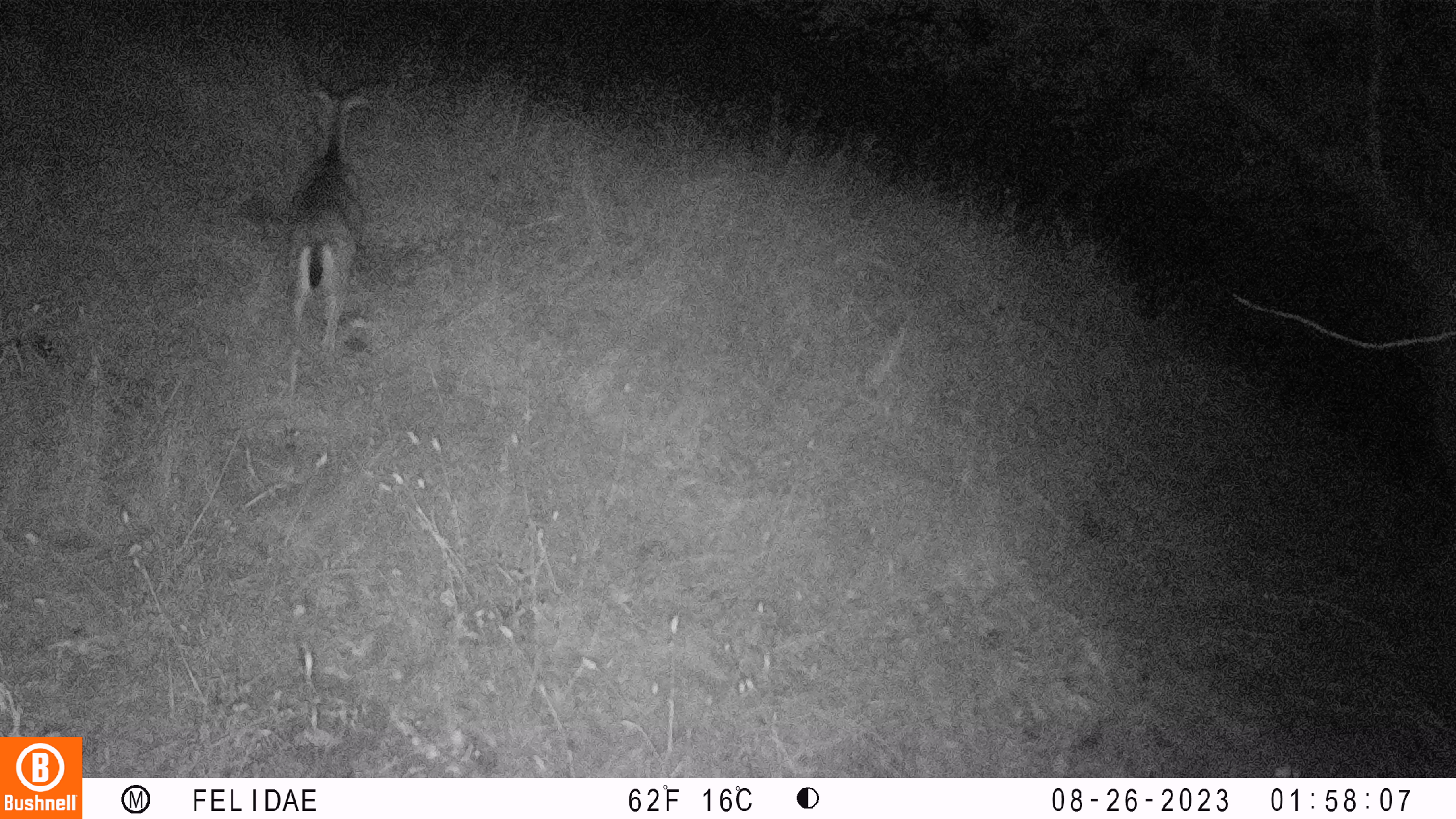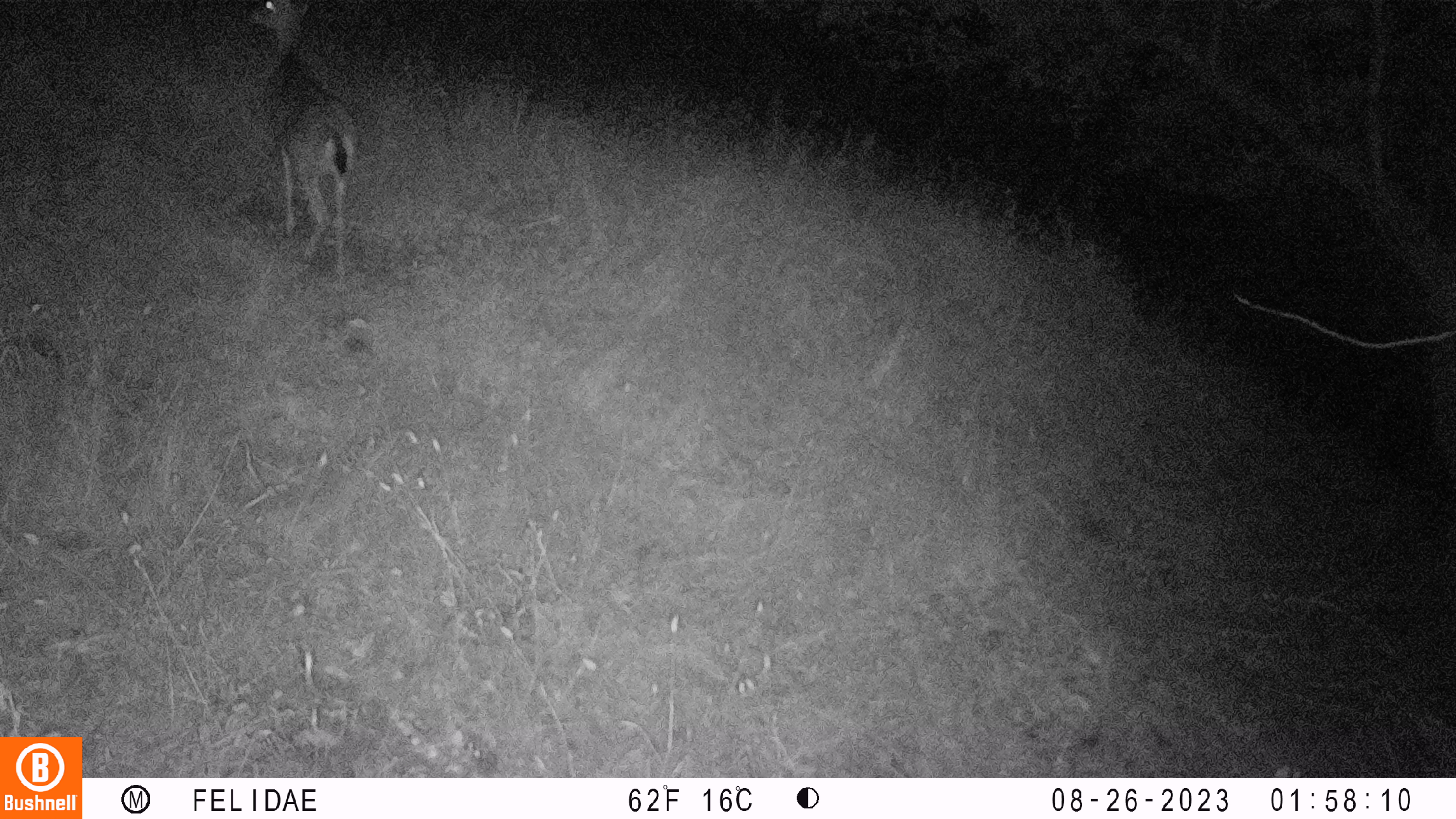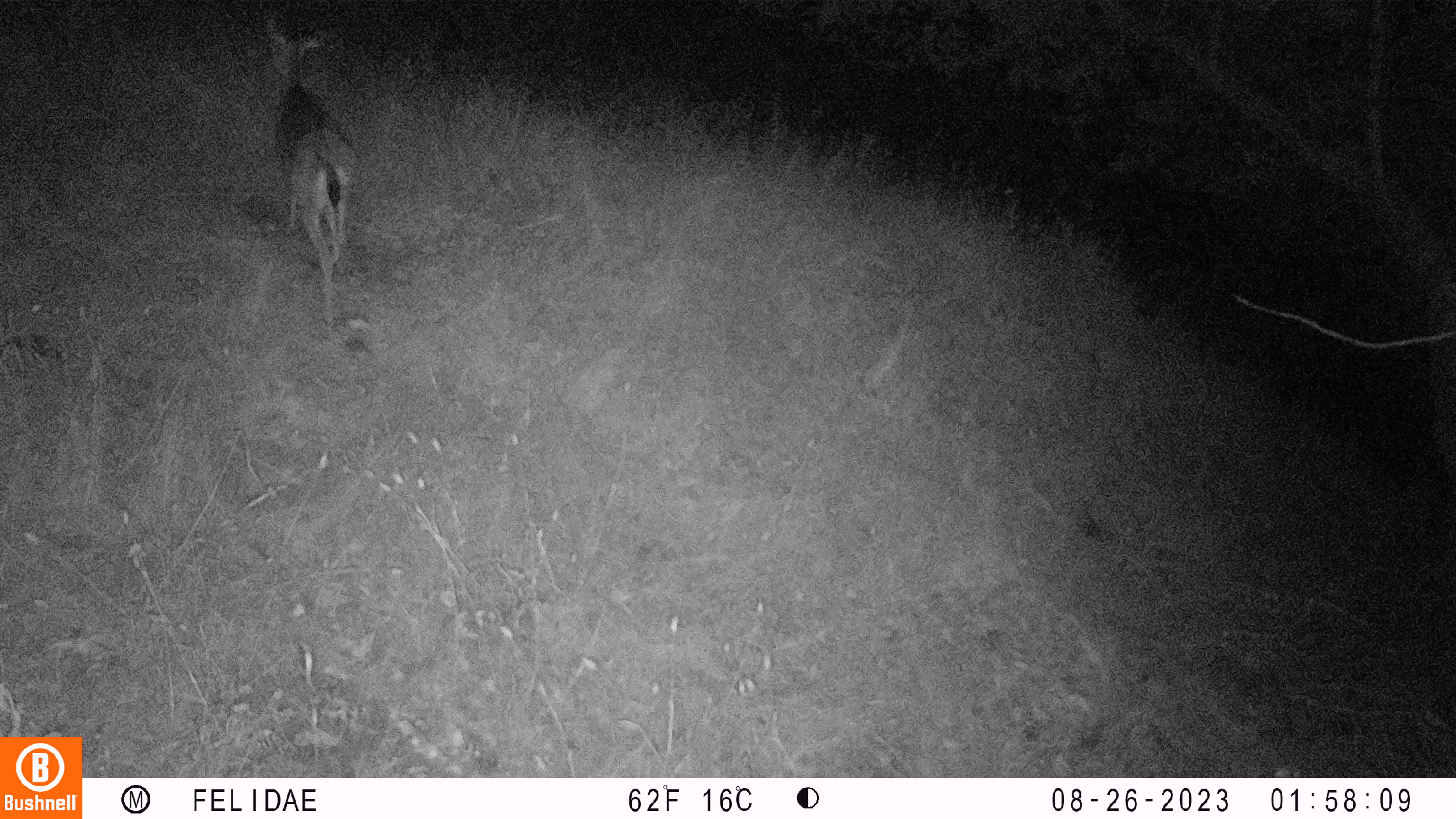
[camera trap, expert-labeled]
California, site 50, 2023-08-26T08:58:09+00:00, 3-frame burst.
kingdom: Animalia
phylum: Chordata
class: Mammalia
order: Artiodactyla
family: Cervidae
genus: Odocoileus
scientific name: Odocoileus hemionus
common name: mule deer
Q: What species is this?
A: Mule deer (Odocoileus hemionus).